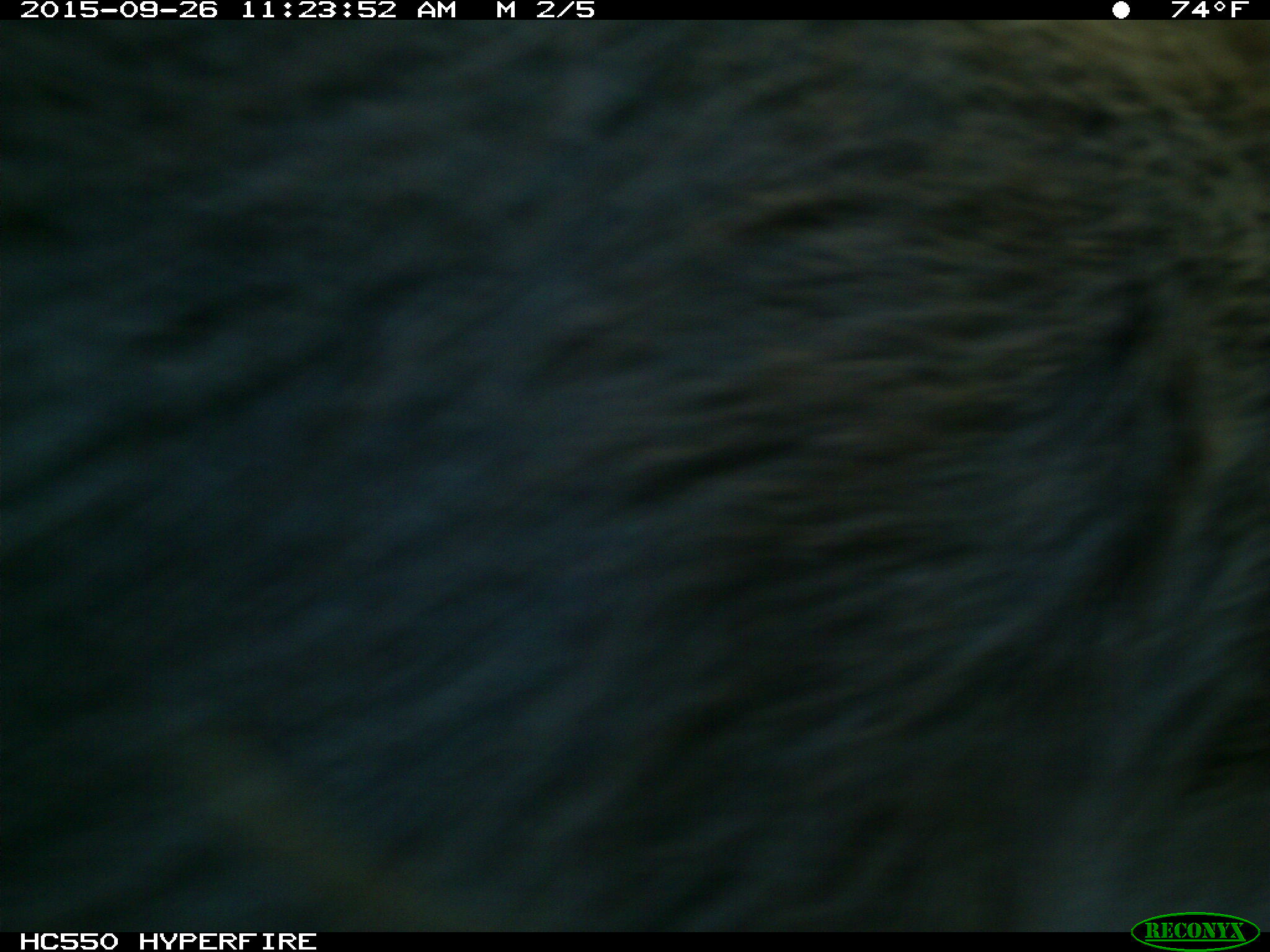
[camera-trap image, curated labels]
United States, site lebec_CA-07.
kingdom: Animalia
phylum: Chordata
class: Mammalia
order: Carnivora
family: Ursidae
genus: Ursus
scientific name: Ursus americanus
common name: american black bear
Ursus americanus (american black bear).